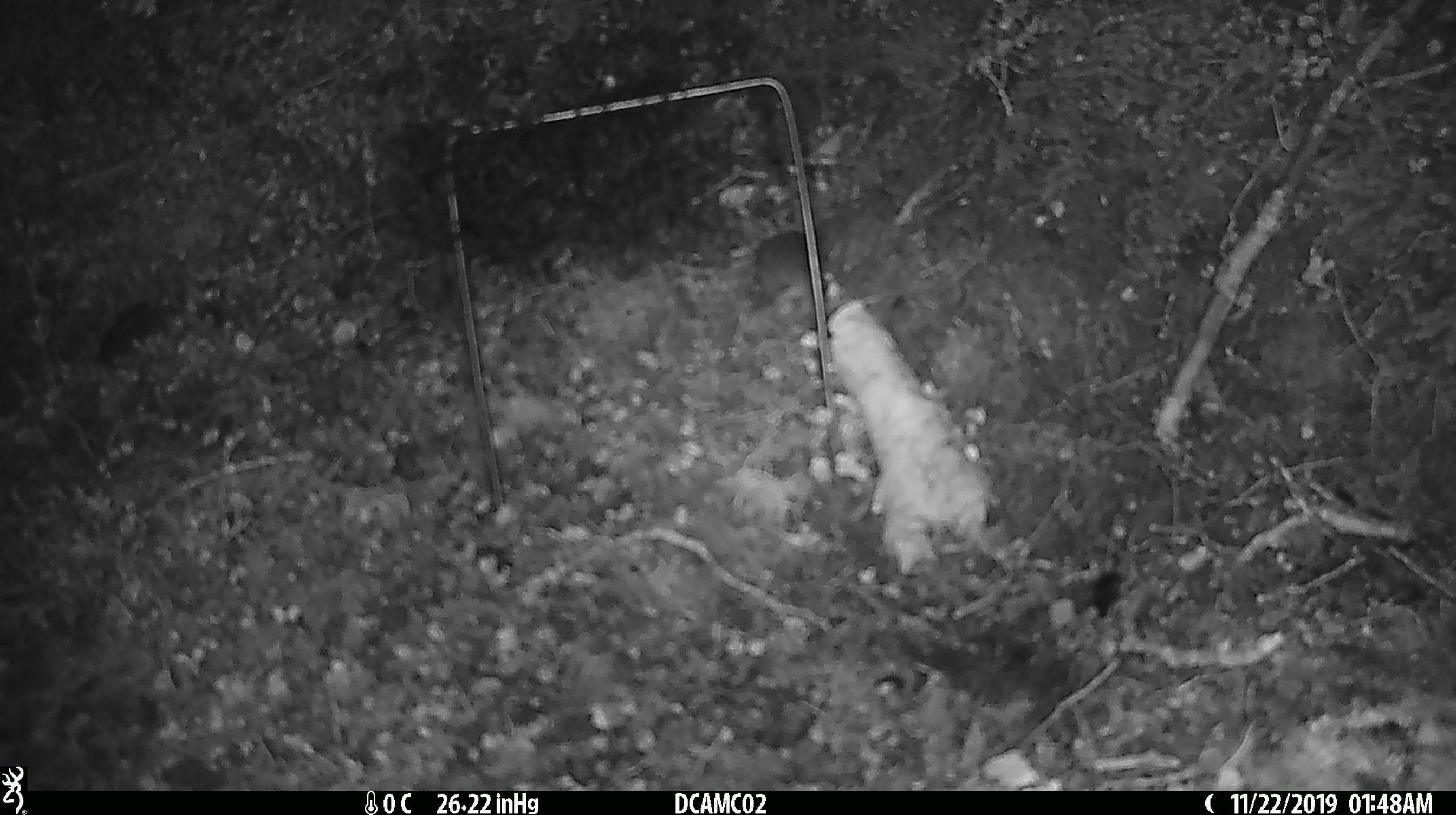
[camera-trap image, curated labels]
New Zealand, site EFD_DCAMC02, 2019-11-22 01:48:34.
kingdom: Animalia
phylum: Chordata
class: Mammalia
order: Rodentia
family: Muridae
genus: Mus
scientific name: Mus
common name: mouse